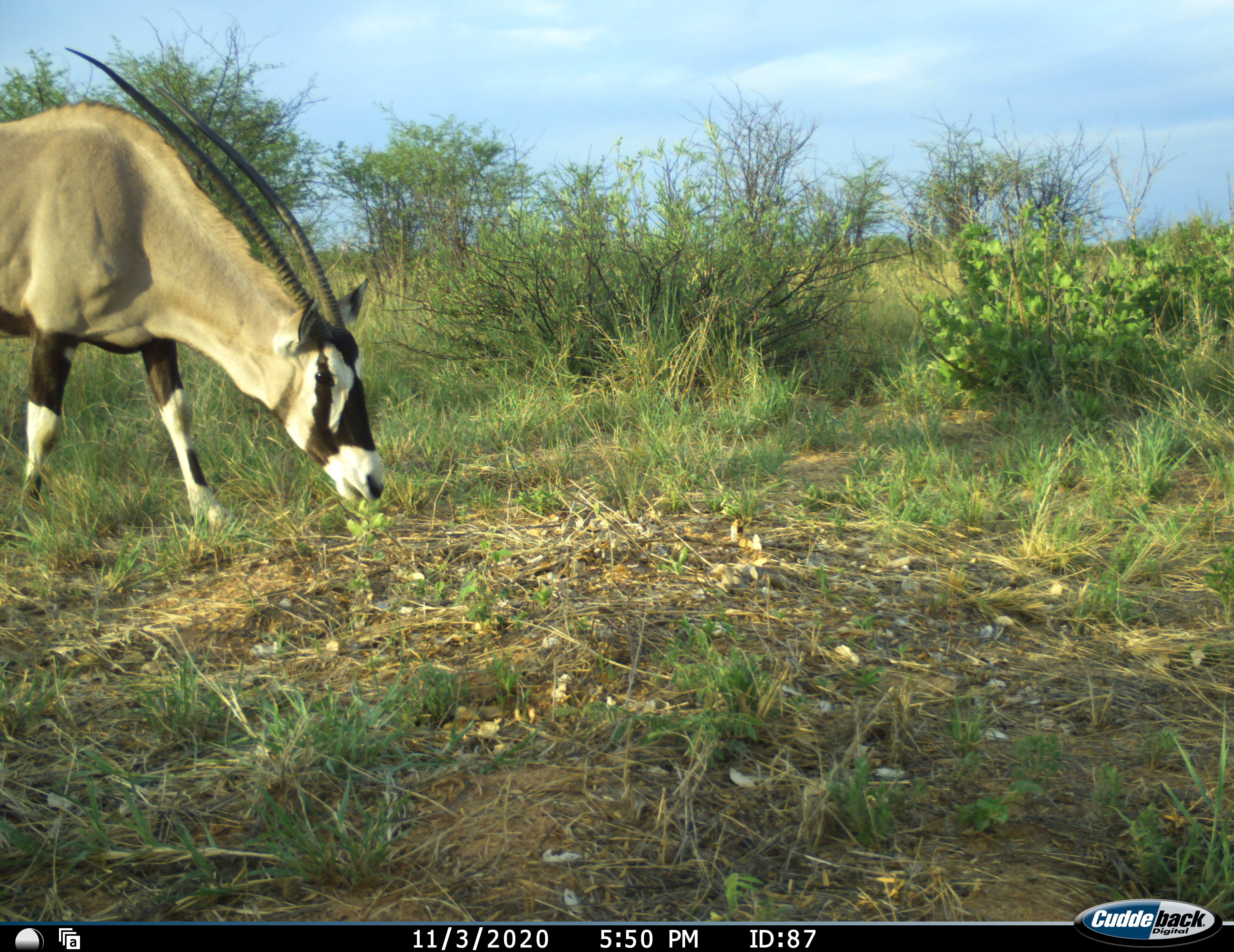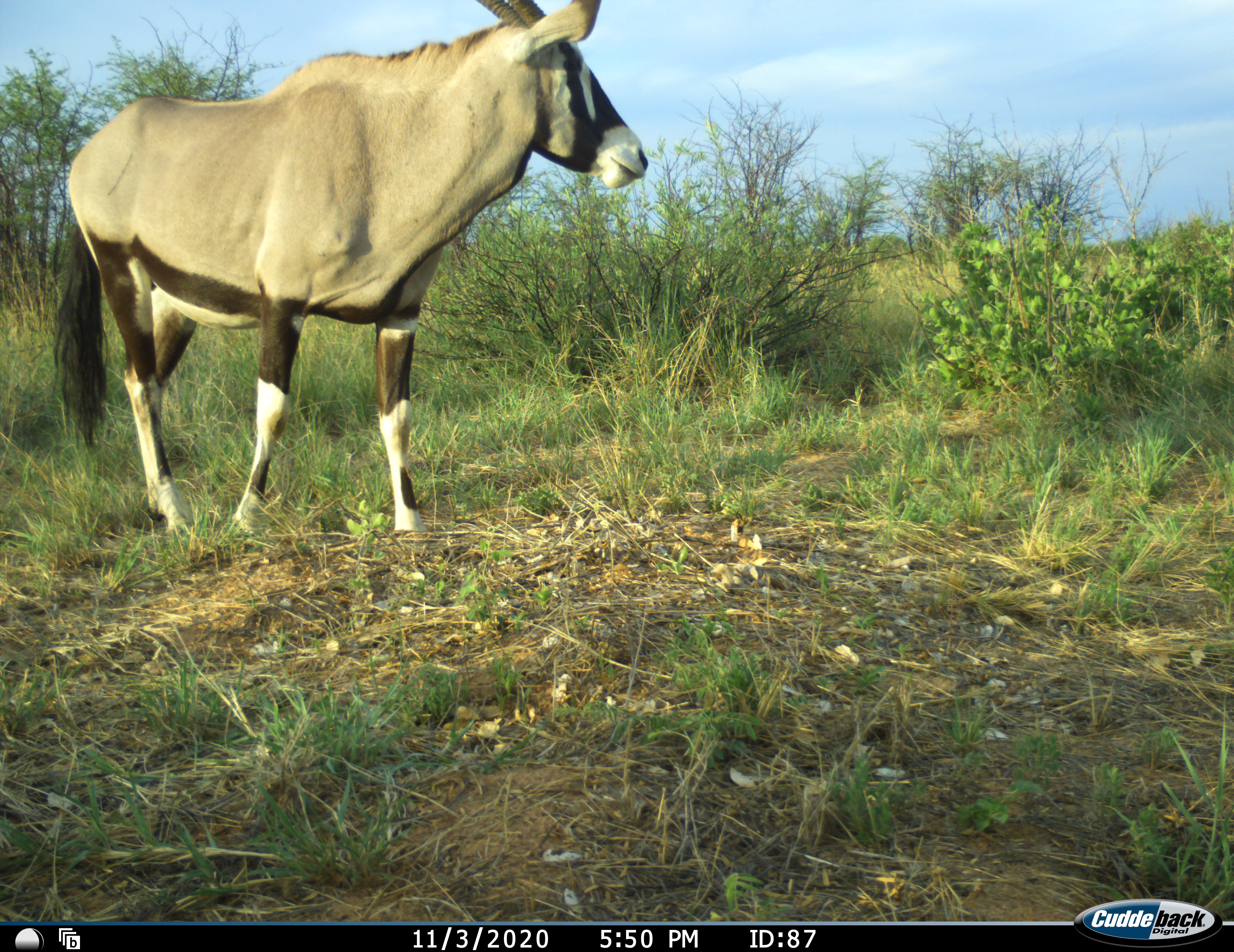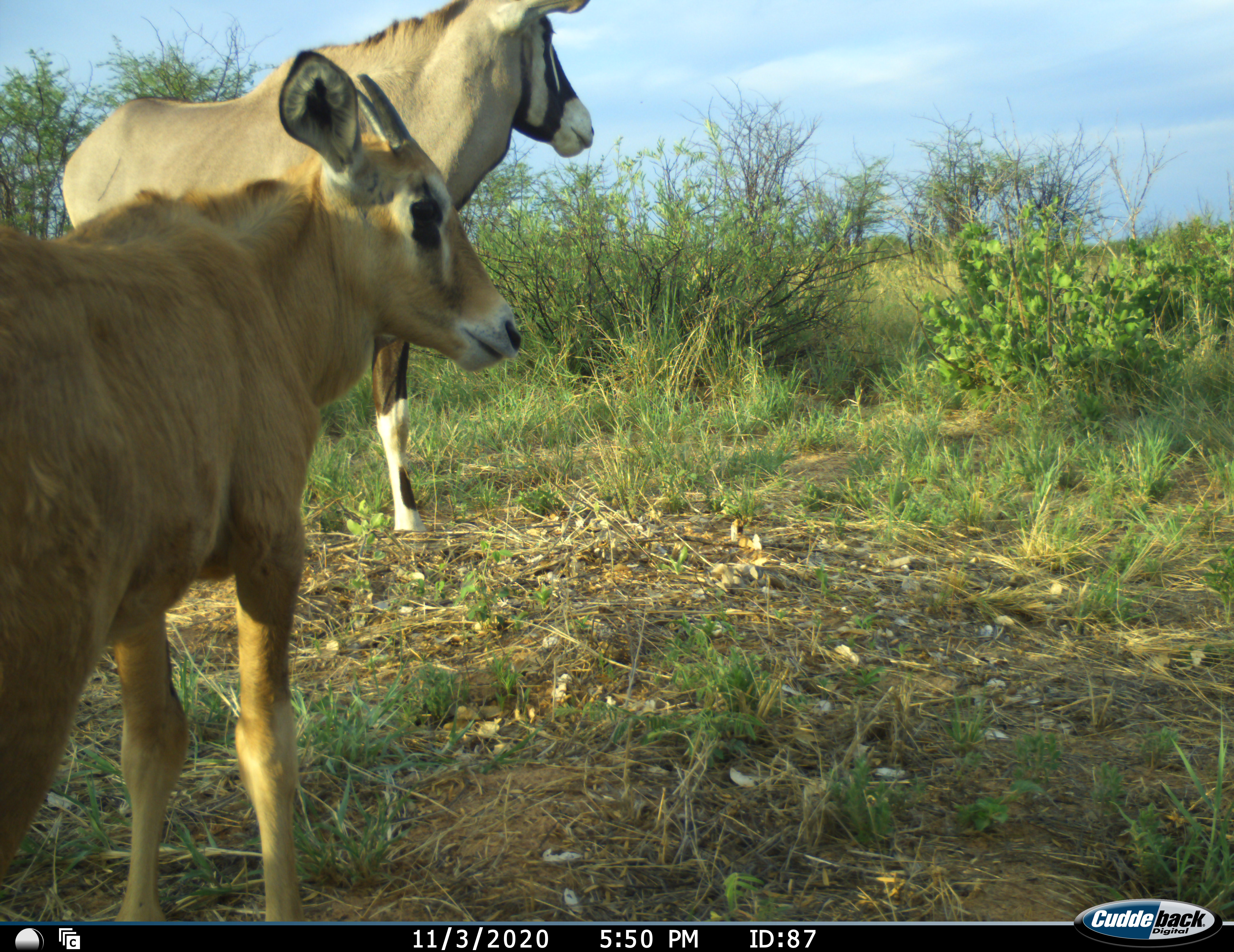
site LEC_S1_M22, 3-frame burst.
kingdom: Animalia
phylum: Chordata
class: Mammalia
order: Artiodactyla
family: Bovidae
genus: Oryx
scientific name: Oryx gazella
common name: gemsbok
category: oryx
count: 2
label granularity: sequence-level